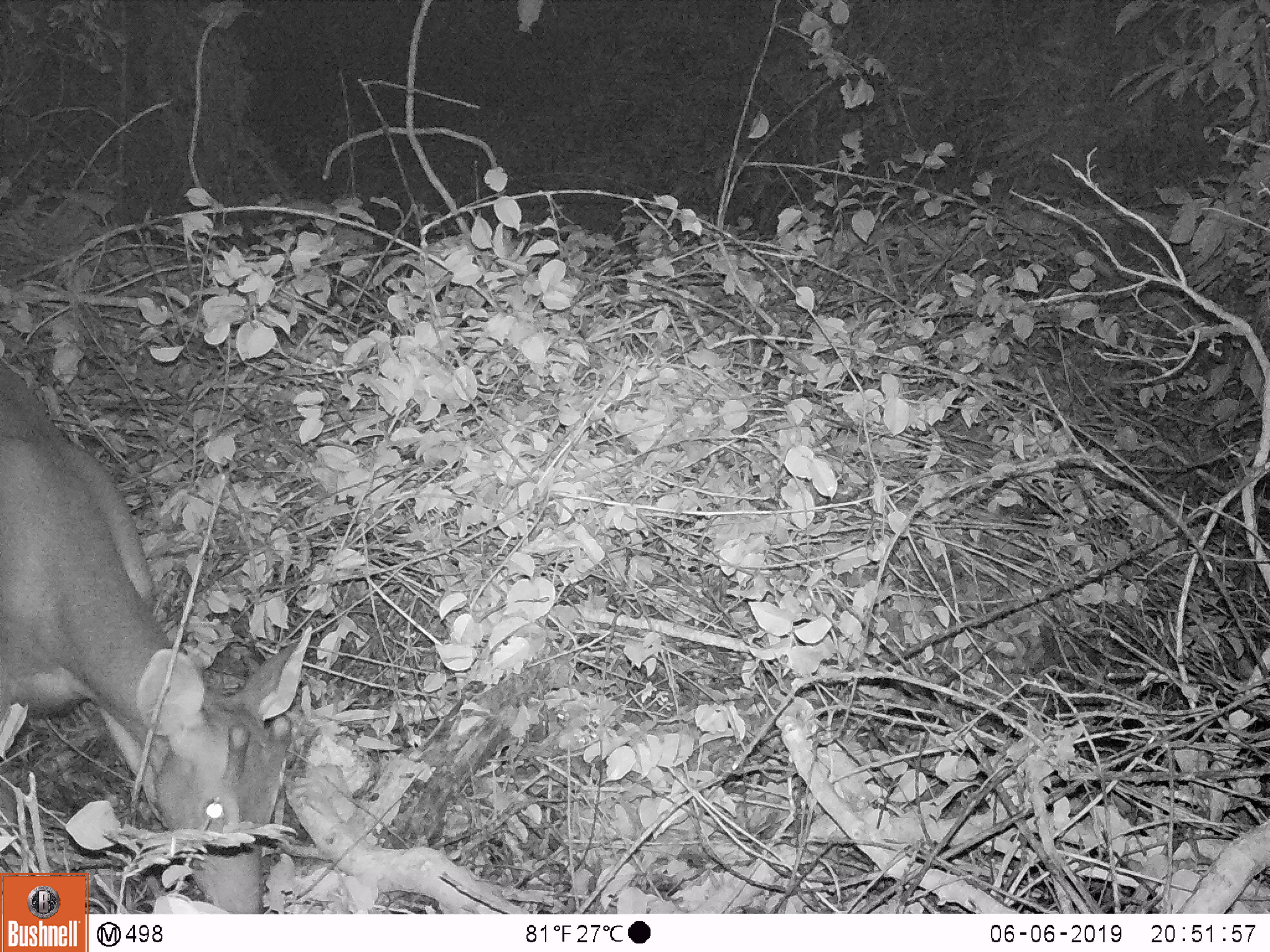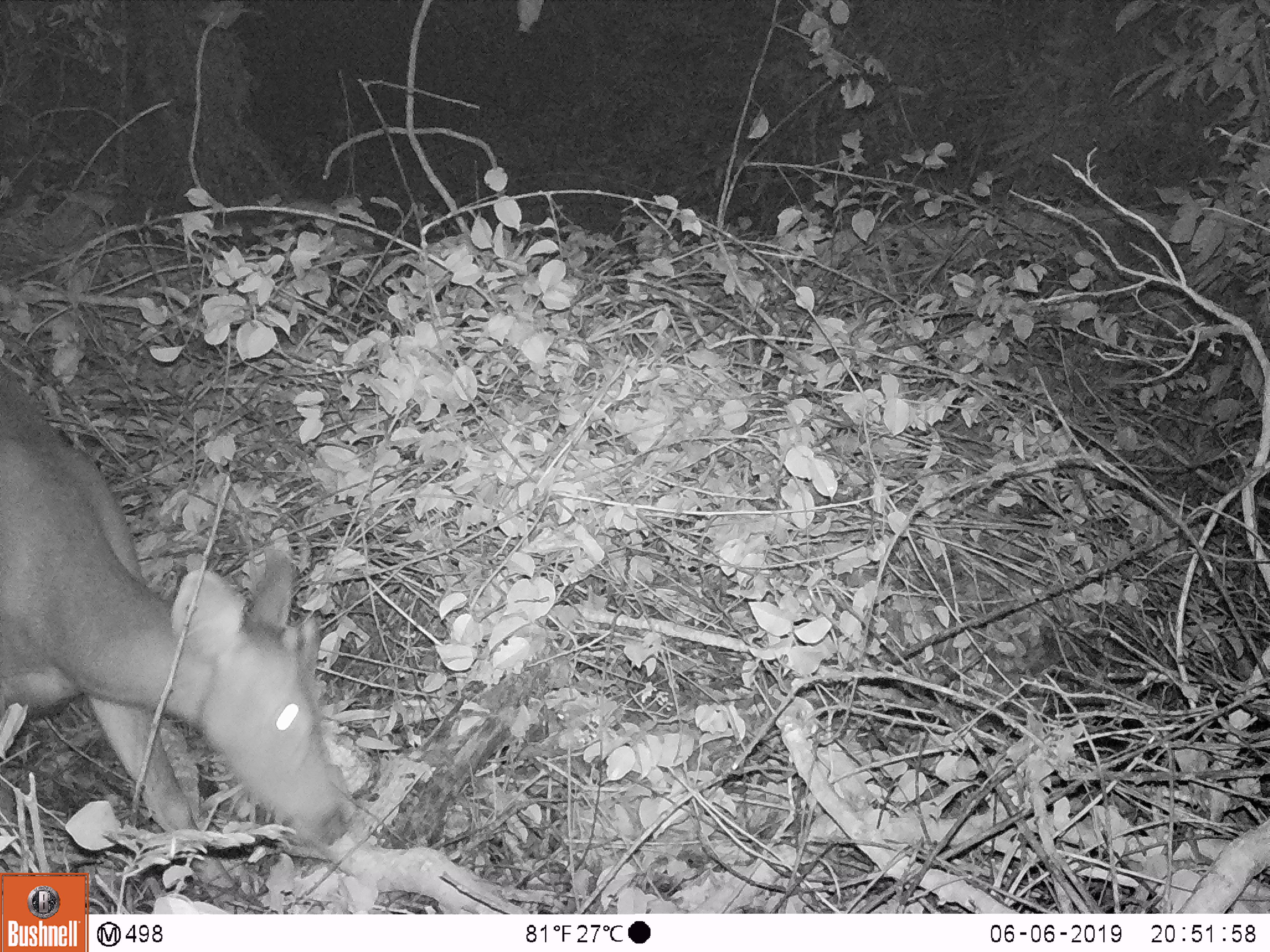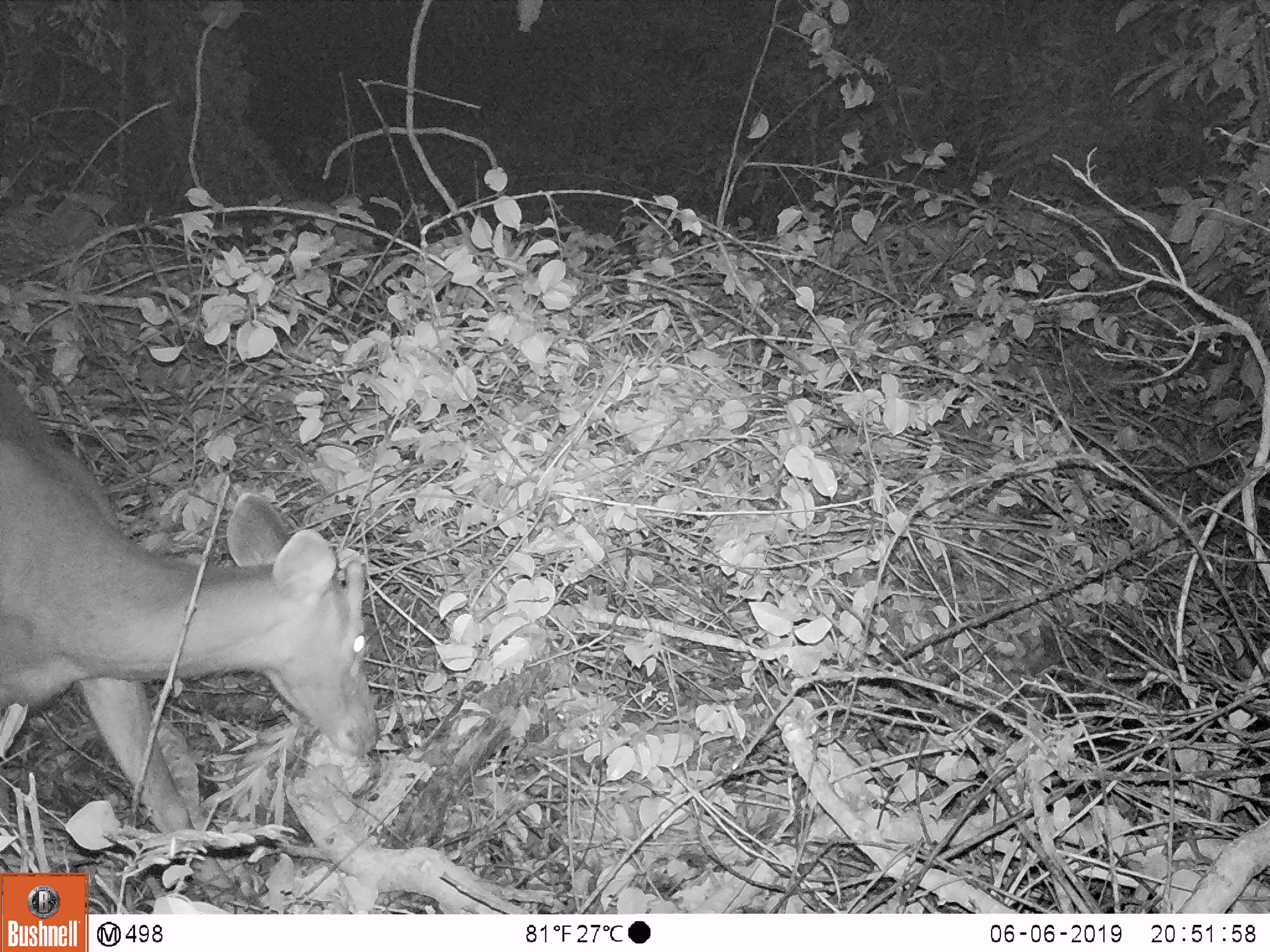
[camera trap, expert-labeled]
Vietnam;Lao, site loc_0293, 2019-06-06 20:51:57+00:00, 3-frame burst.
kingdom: Animalia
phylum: Chordata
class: Mammalia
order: Artiodactyla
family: Cervidae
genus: Rusa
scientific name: Rusa unicolor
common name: sambar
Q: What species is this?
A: Sambar (Rusa unicolor).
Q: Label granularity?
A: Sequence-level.